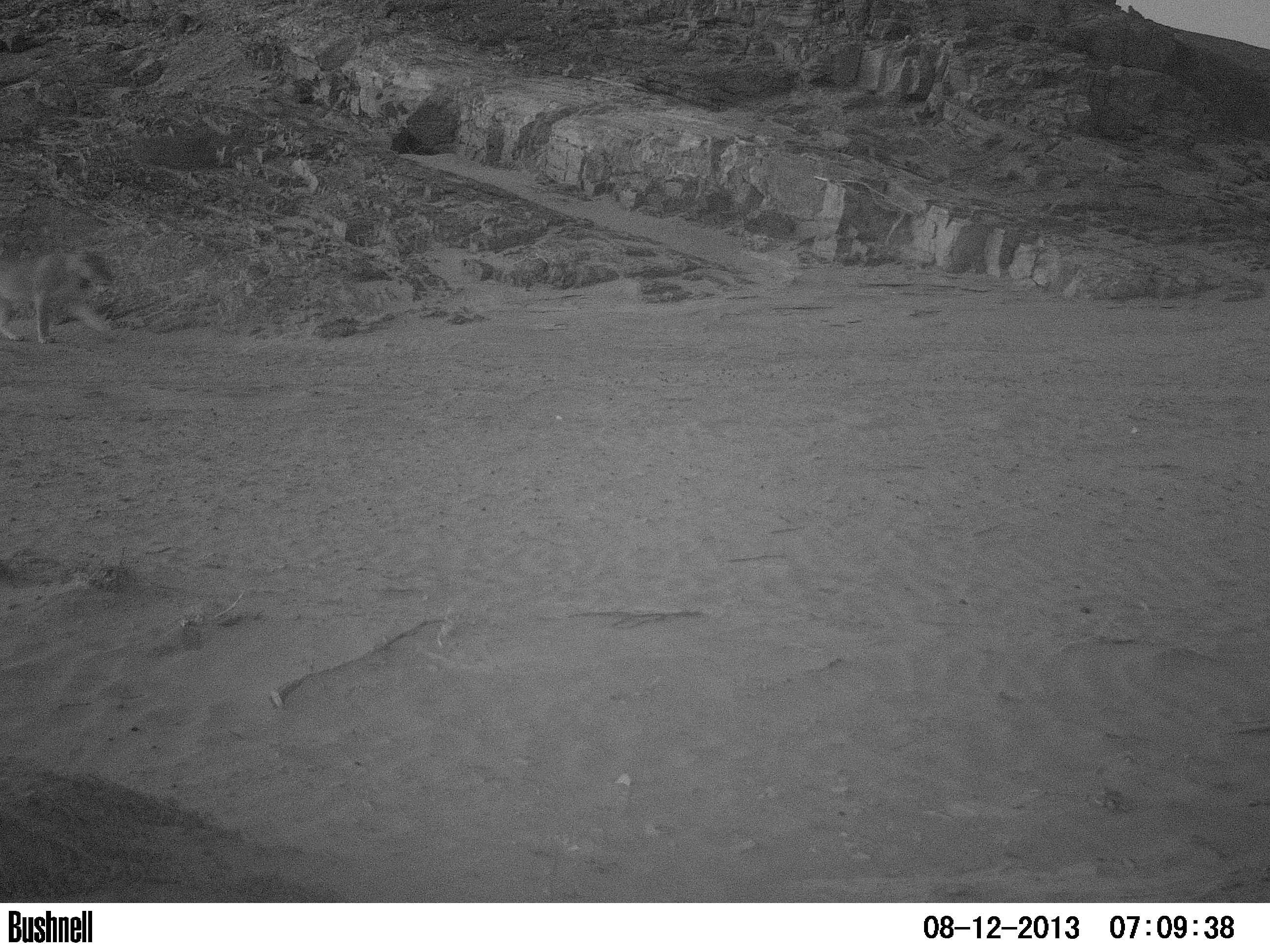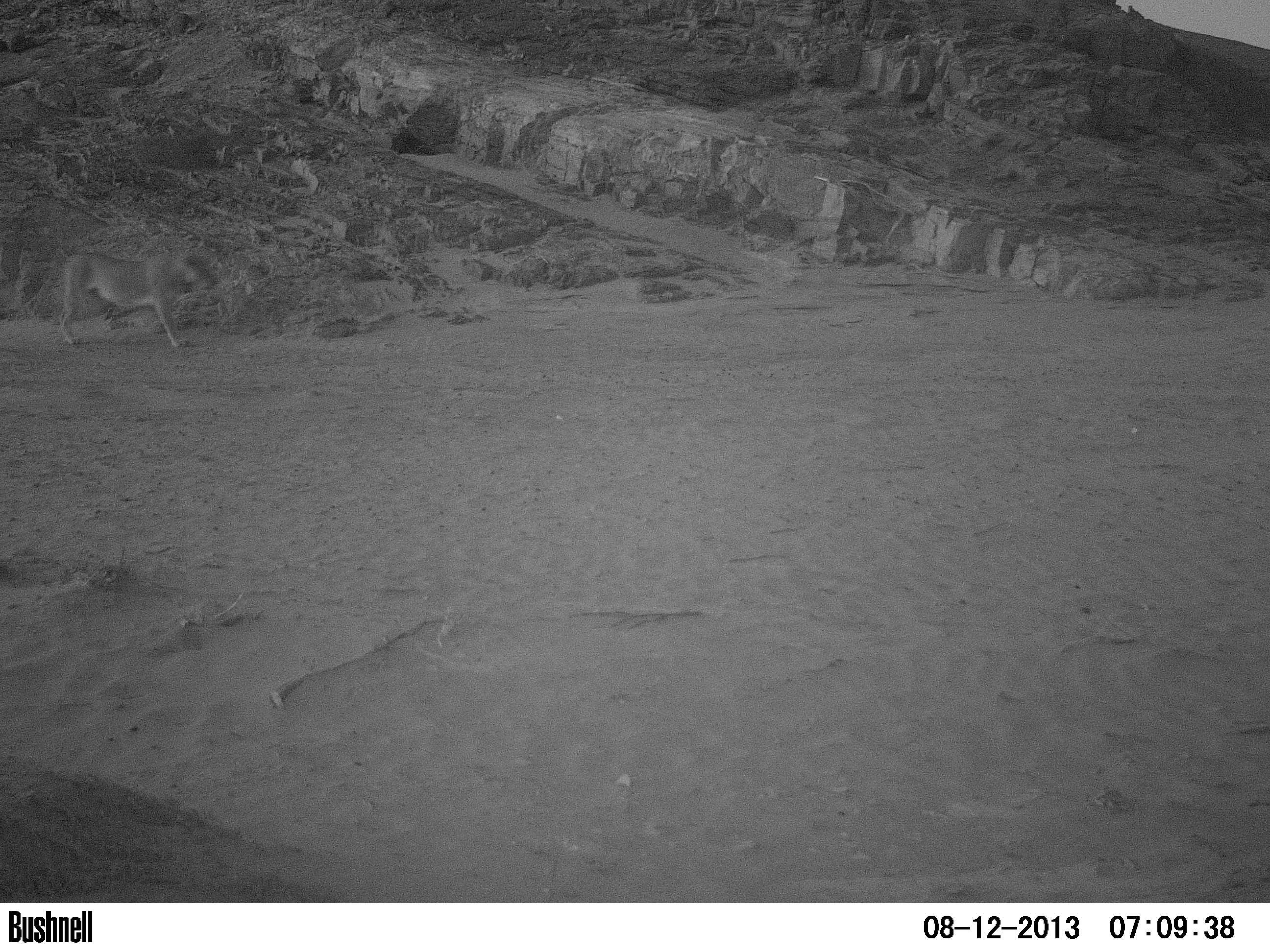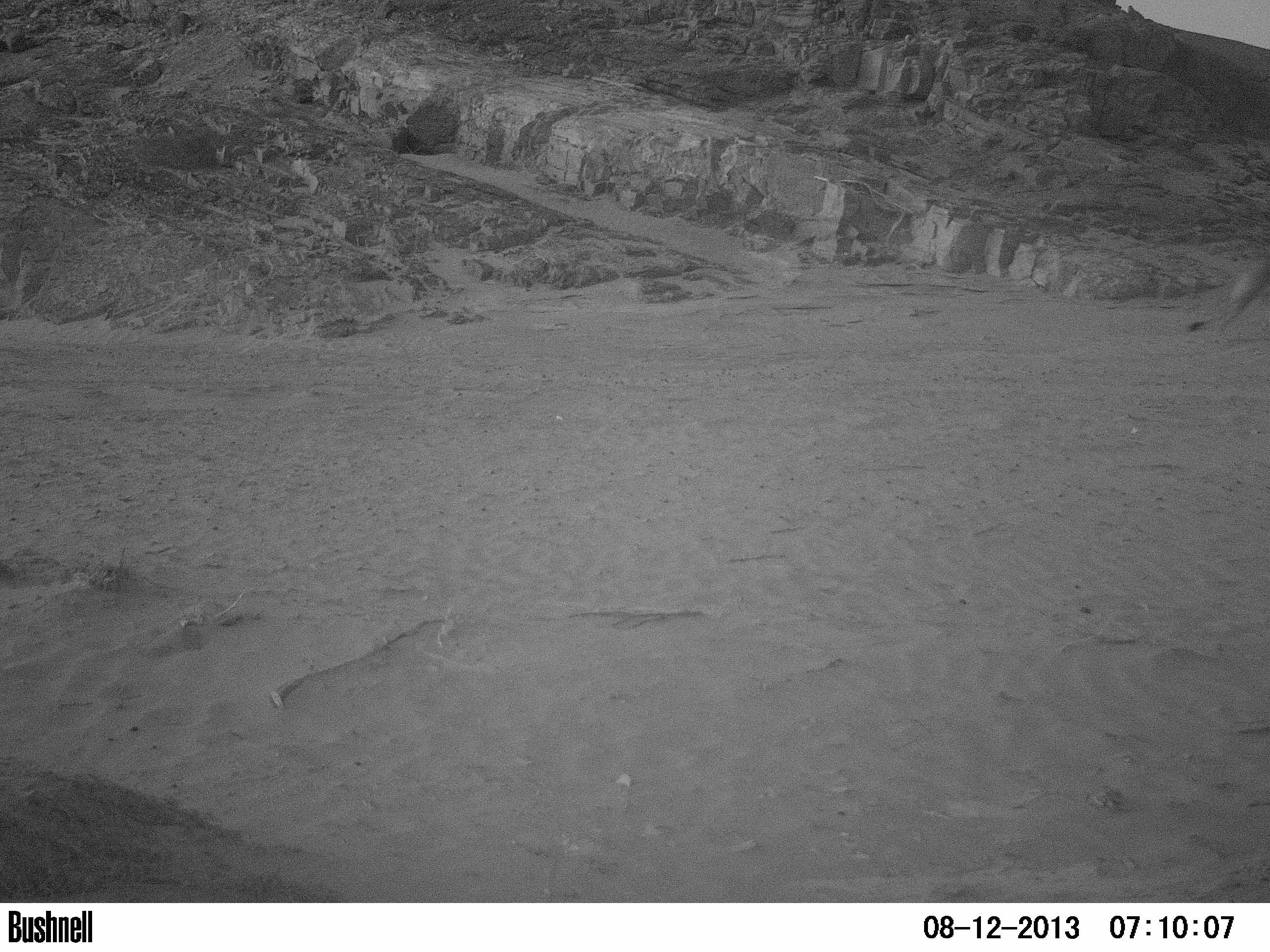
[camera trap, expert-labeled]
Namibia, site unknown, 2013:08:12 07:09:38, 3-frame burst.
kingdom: Animalia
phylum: Chordata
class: Mammalia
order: Carnivora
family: Felidae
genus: Panthera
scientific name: Panthera leo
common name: lion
Panthera leo (lion).